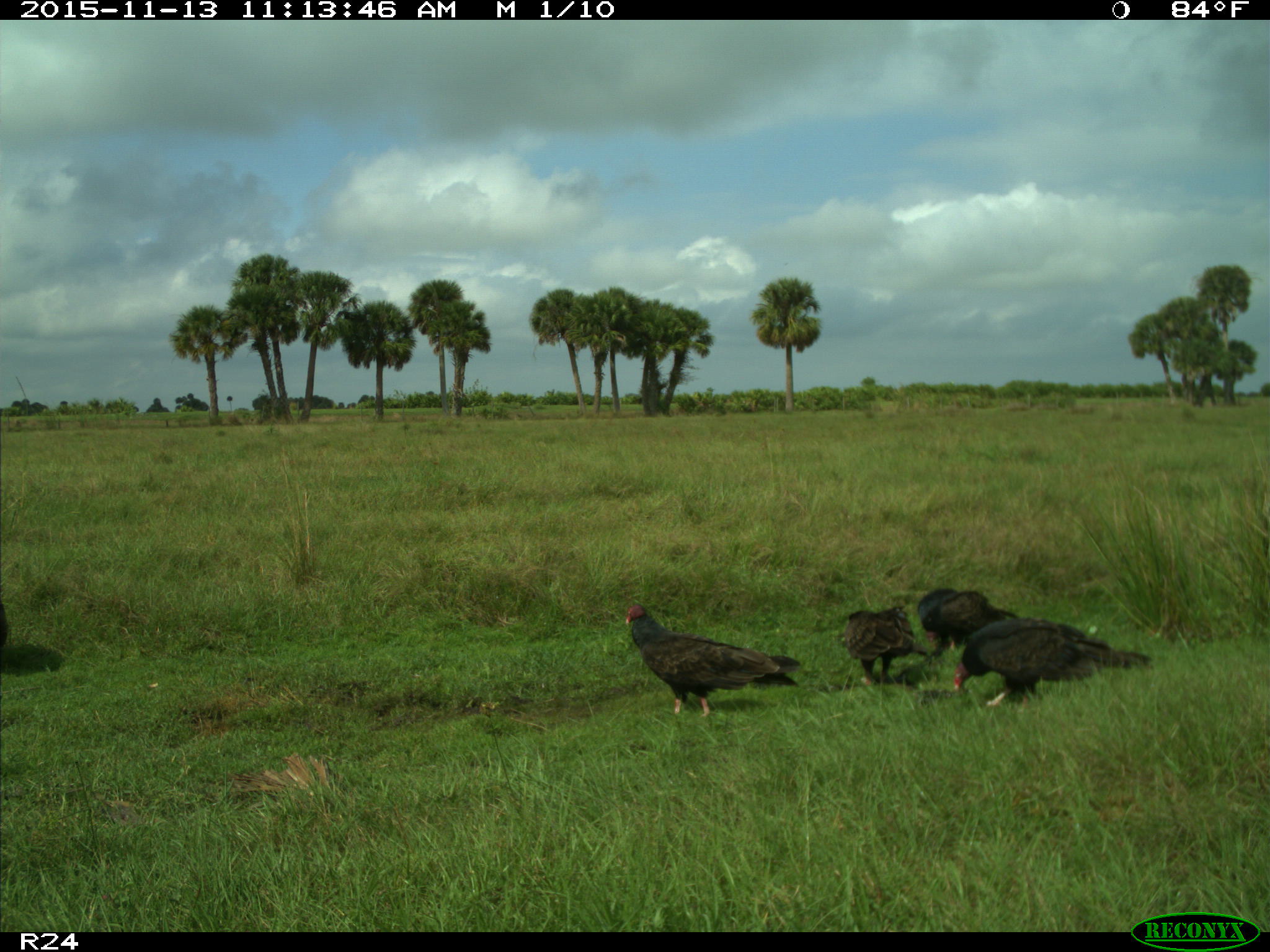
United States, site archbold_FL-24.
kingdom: Animalia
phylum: Chordata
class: Aves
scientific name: Aves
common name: birds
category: unidentified bird